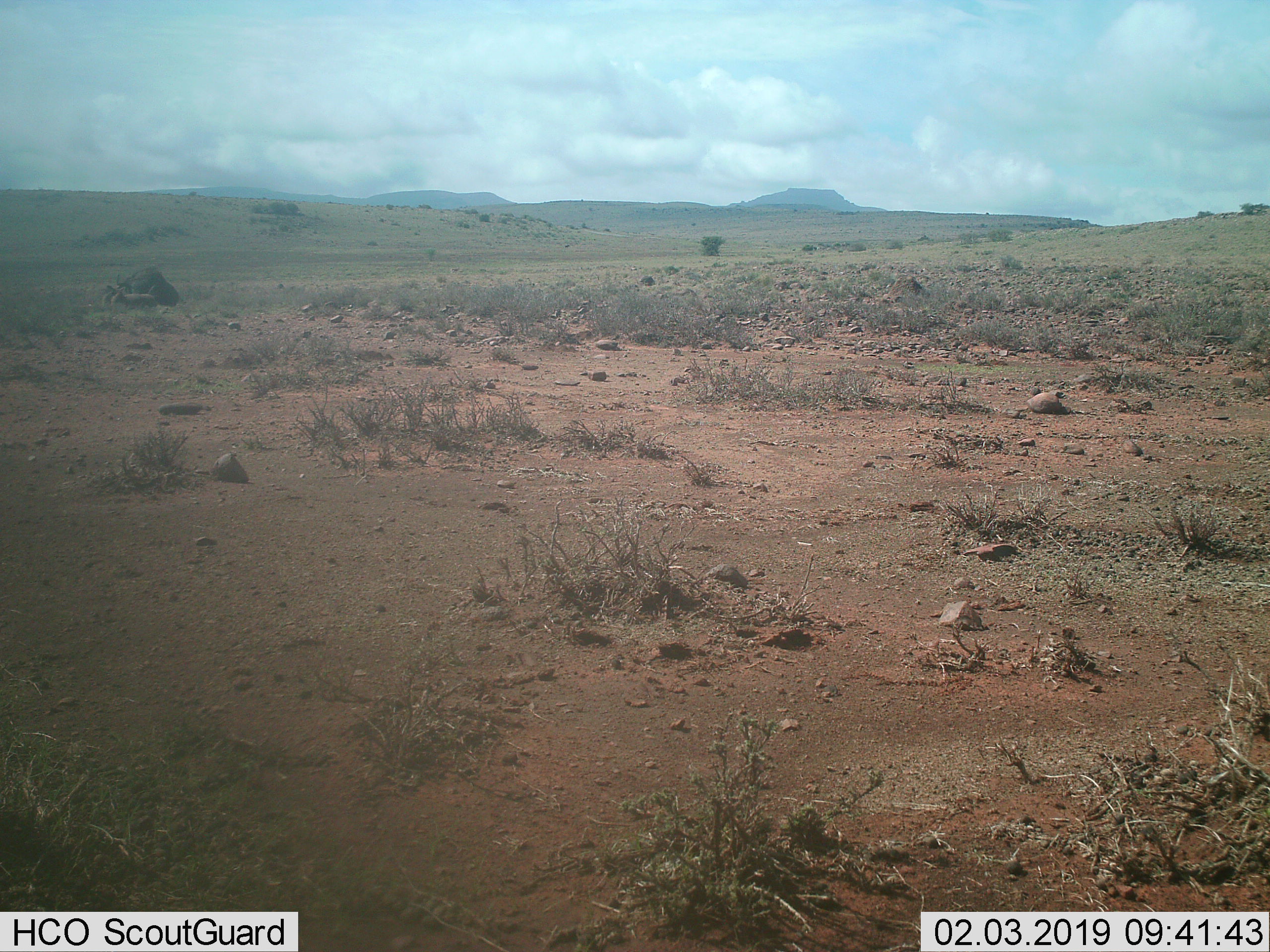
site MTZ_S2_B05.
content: unidentified animal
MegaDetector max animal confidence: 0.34